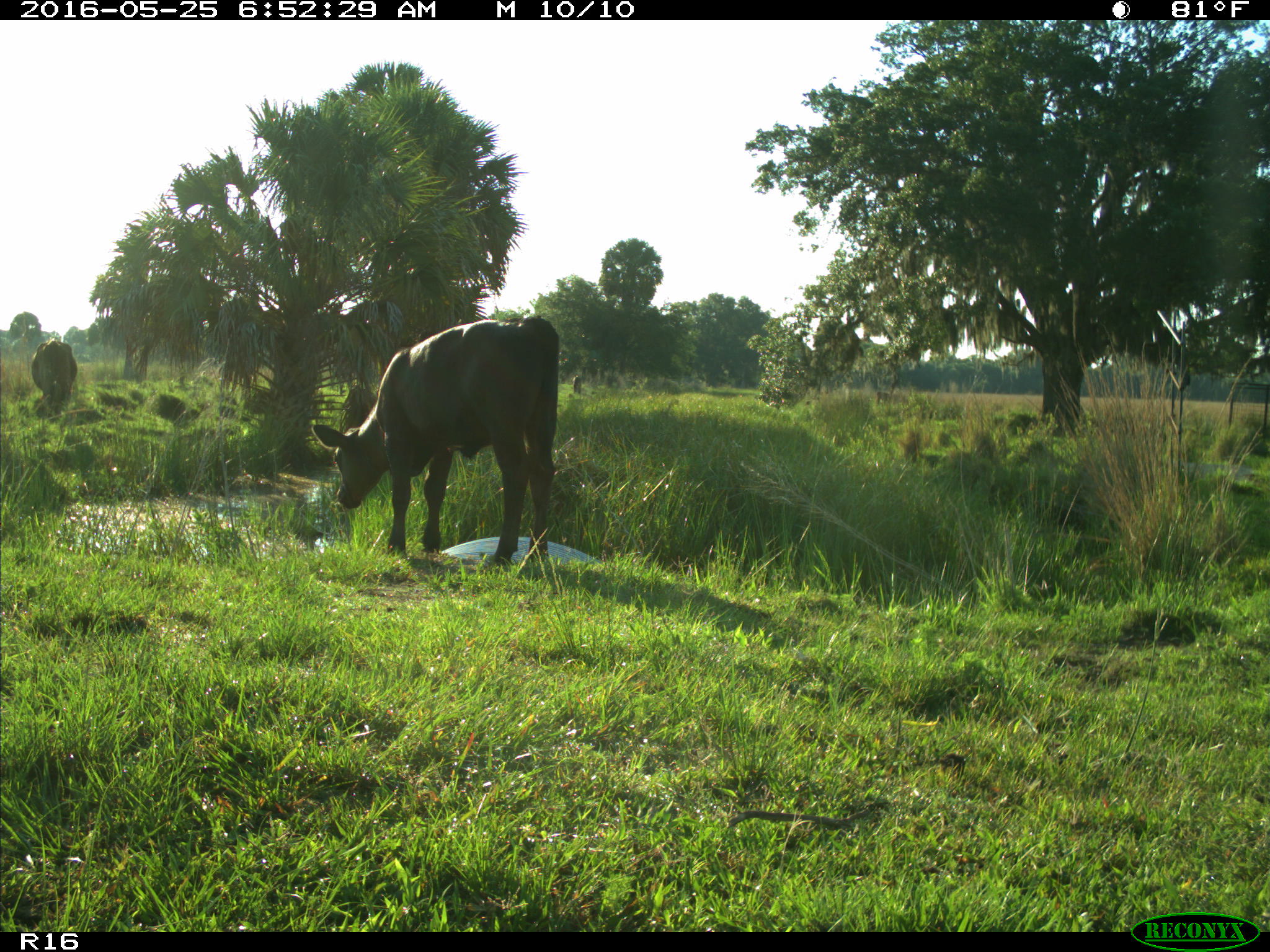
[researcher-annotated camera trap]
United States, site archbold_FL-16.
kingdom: Animalia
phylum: Chordata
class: Mammalia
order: Artiodactyla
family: Bovidae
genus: Bos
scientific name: Bos taurus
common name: domestic cow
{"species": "Bos taurus (domestic cow)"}